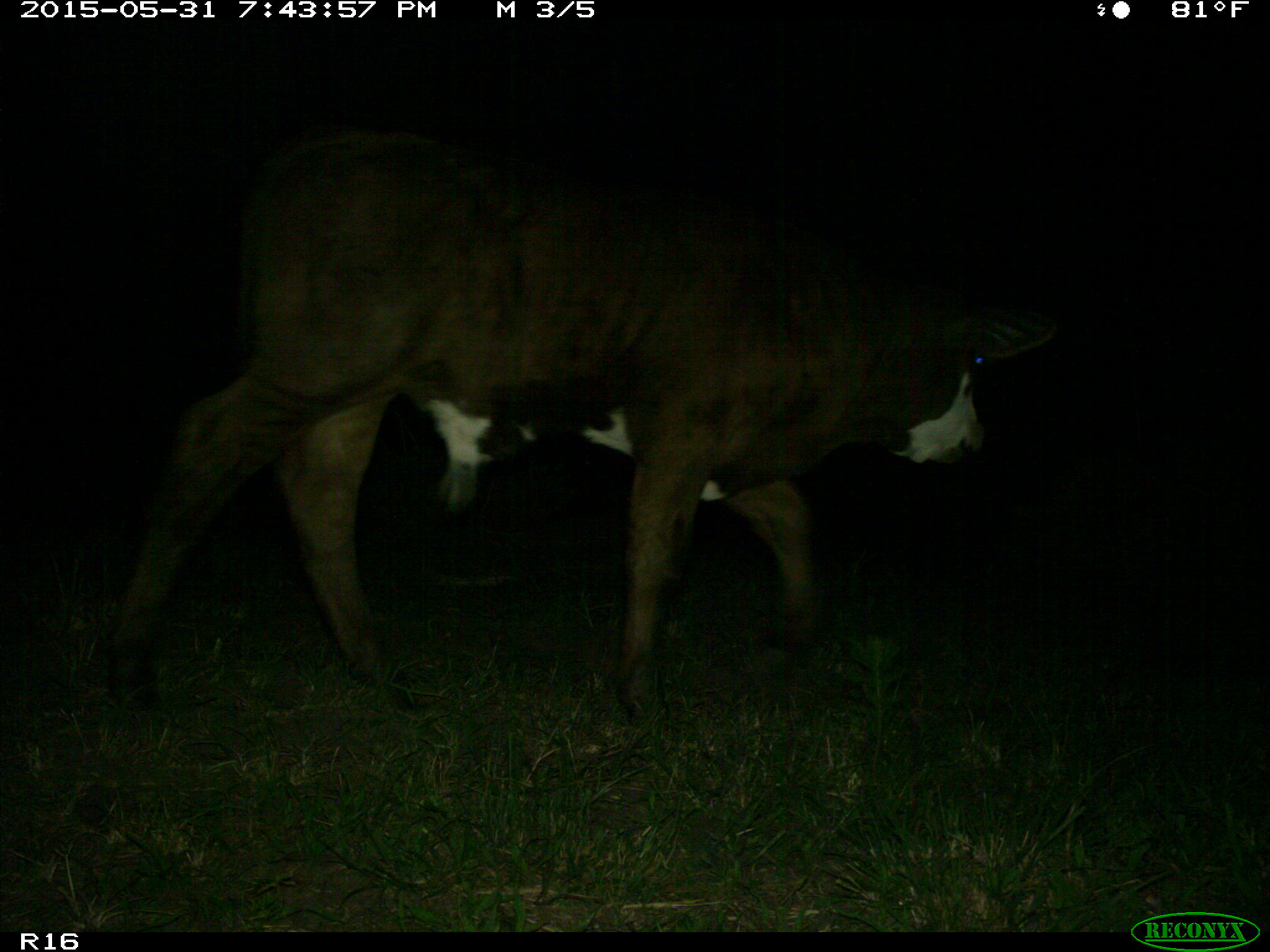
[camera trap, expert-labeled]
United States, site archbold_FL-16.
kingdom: Animalia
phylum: Chordata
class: Mammalia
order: Artiodactyla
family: Bovidae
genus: Bos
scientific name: Bos taurus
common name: domestic cow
Bos taurus (domestic cow).